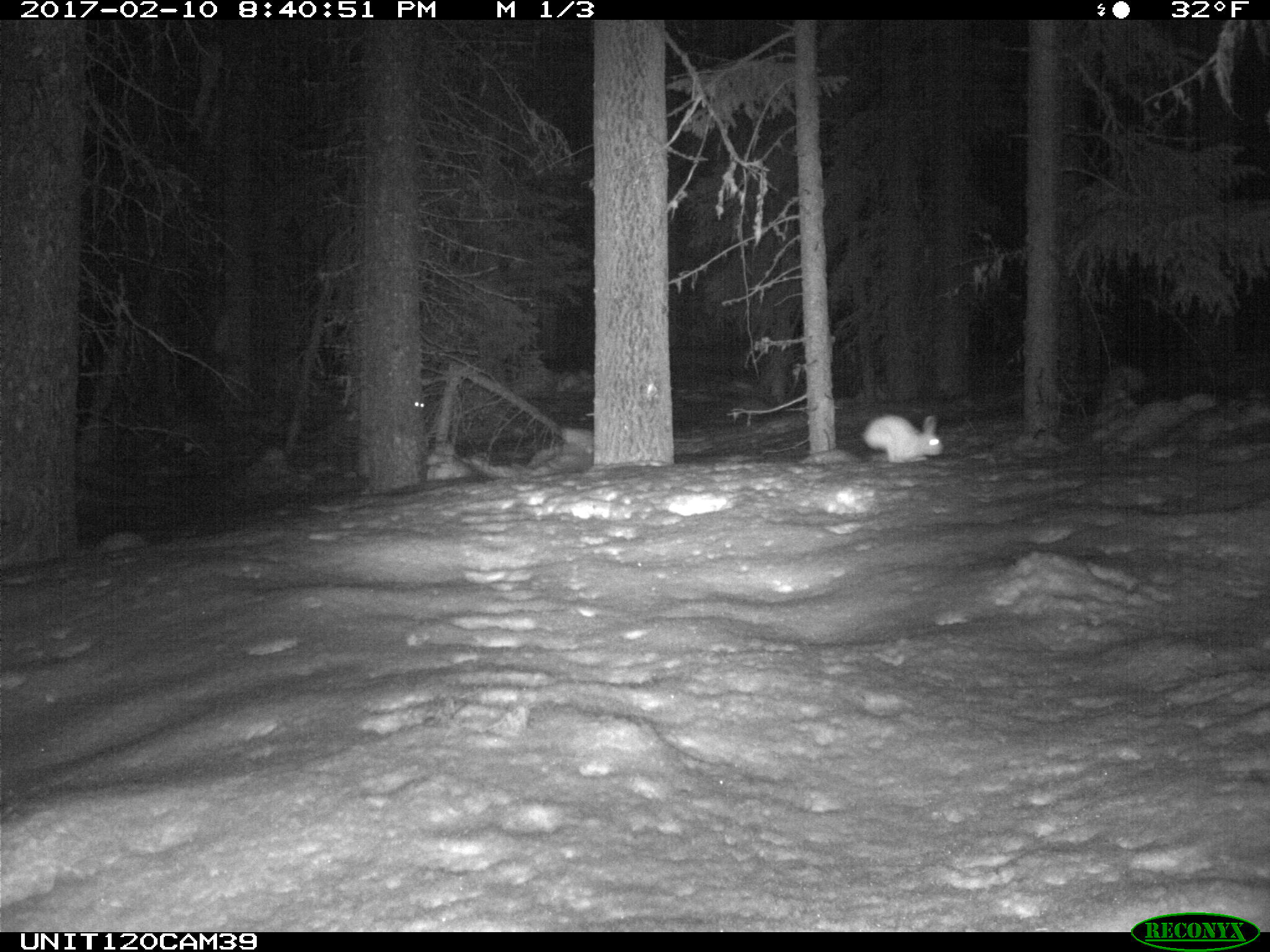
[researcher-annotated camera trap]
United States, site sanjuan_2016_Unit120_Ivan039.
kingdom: Animalia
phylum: Chordata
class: Mammalia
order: Lagomorpha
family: Leporidae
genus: Lepus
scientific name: Lepus americanus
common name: snowshoe hare